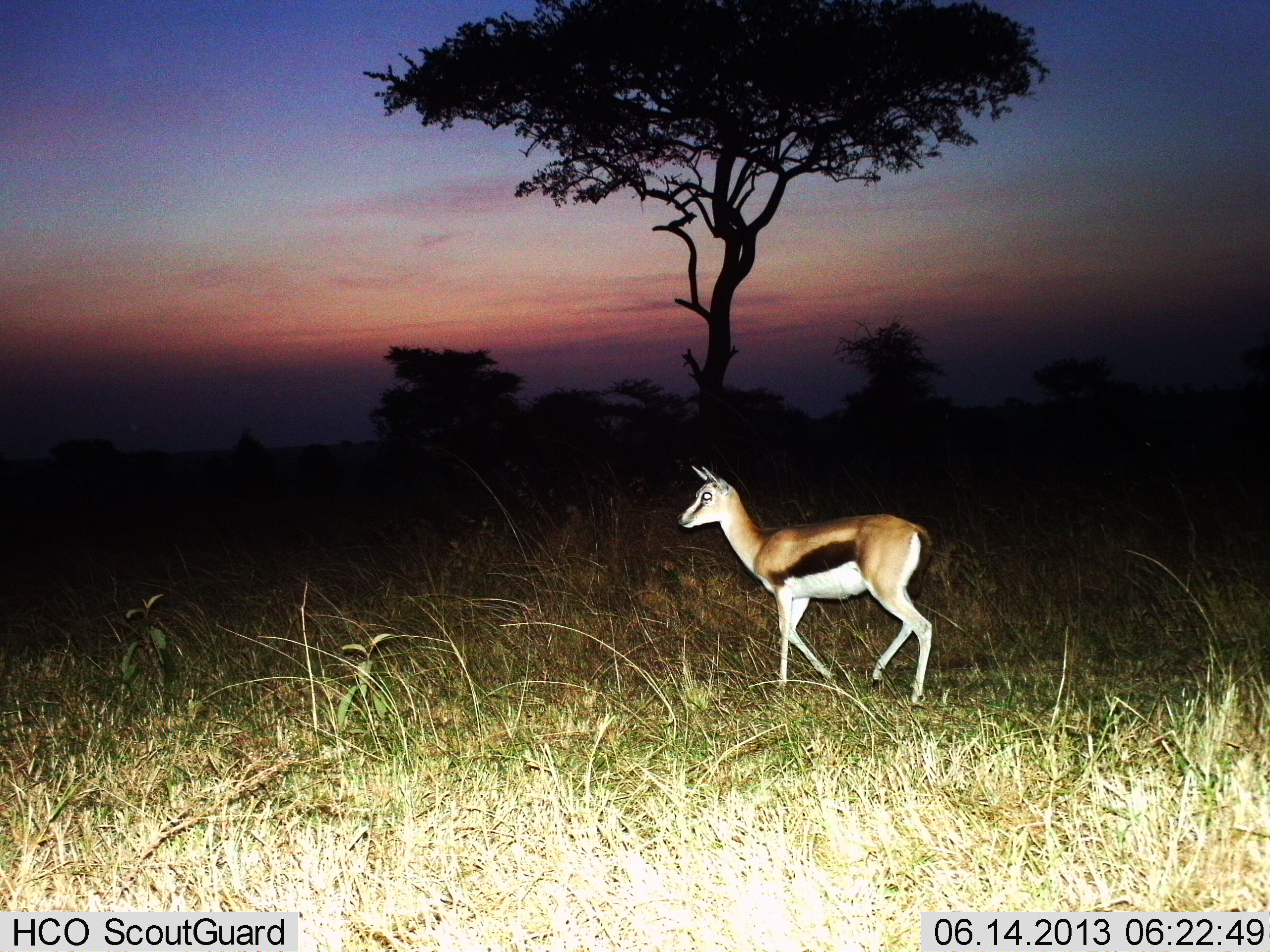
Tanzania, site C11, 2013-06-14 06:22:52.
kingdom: Animalia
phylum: Chordata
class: Mammalia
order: Artiodactyla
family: Bovidae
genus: Eudorcas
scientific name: Eudorcas thomsonii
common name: thomson's gazelle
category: gazellethomsons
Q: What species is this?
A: Gazellethomsons (thomson's gazelle) (Eudorcas thomsonii).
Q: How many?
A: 1.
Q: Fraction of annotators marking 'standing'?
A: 26%.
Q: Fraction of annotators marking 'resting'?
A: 0%.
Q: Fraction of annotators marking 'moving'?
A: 79%.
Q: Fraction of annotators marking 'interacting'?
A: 0%.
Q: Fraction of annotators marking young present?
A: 0%.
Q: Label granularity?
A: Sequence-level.